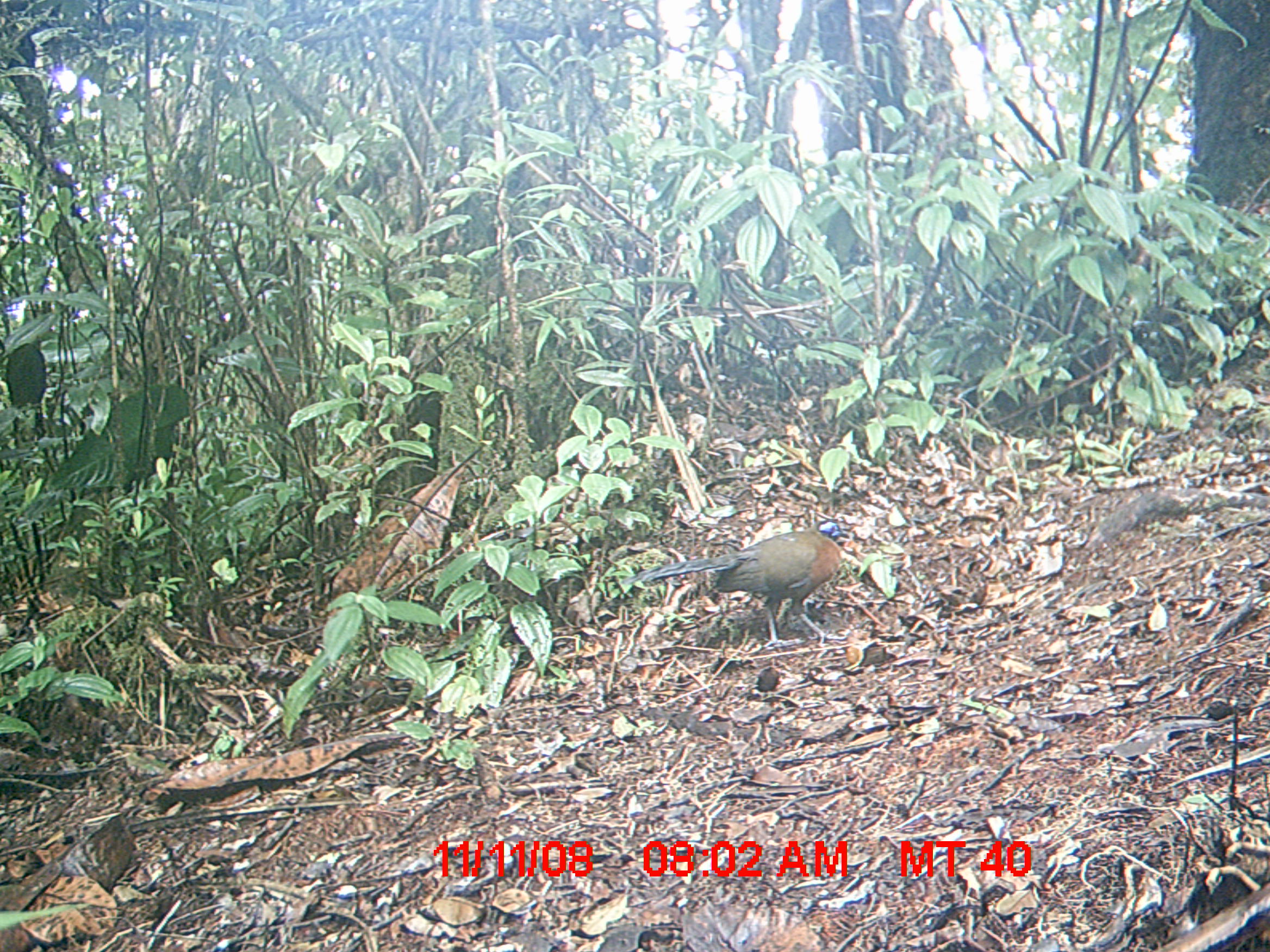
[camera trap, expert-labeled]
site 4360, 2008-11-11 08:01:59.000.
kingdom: Animalia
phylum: Chordata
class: Aves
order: Cuculiformes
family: Cuculidae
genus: Coua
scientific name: Coua serriana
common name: red-breasted coua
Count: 1.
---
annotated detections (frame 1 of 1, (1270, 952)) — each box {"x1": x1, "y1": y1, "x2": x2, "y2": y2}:
coua serriana: {"x1": 620, "y1": 518, "x2": 851, "y2": 647}